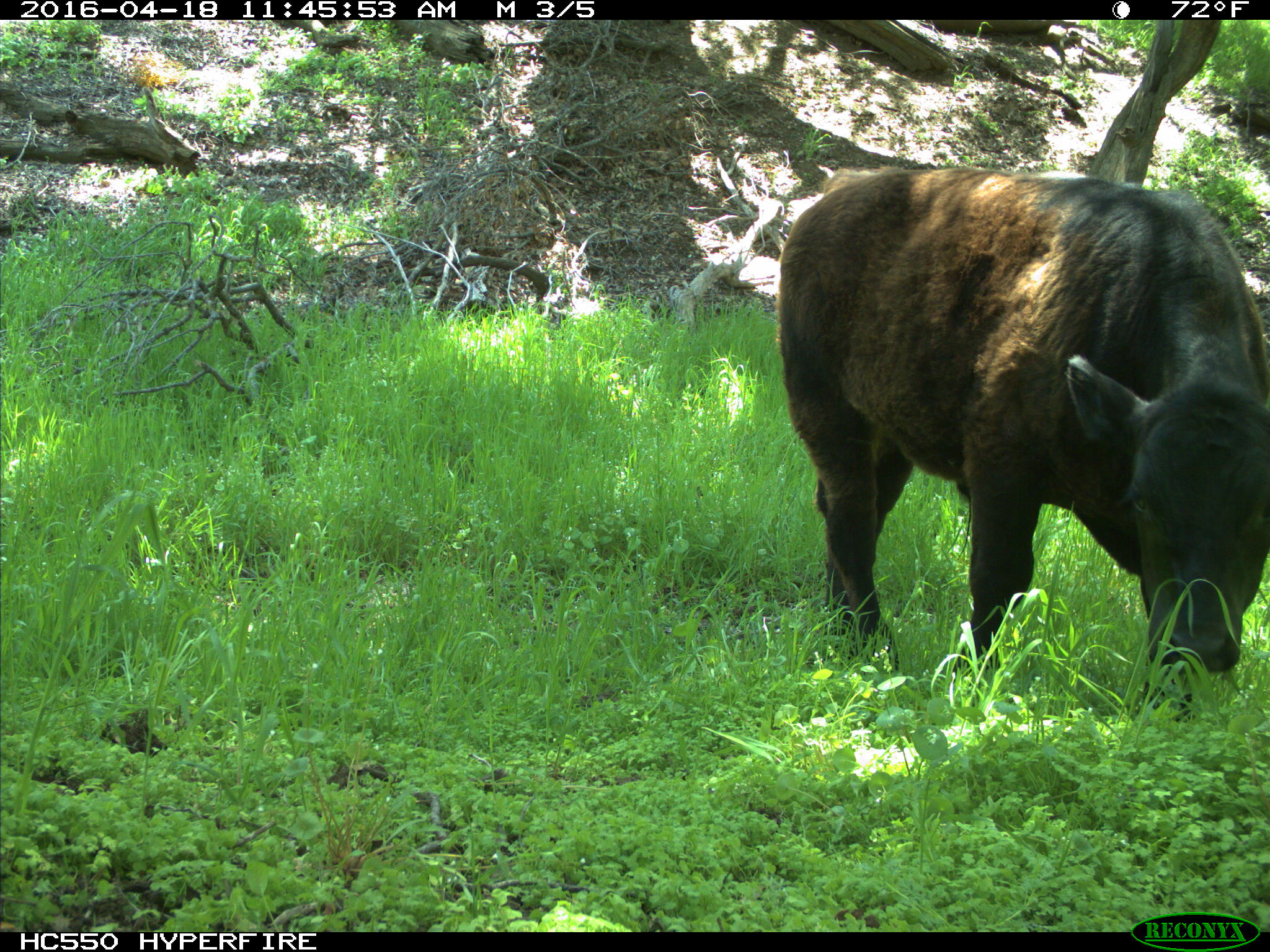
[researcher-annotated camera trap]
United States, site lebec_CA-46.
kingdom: Animalia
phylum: Chordata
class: Mammalia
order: Artiodactyla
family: Bovidae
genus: Bos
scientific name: Bos taurus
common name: domestic cow